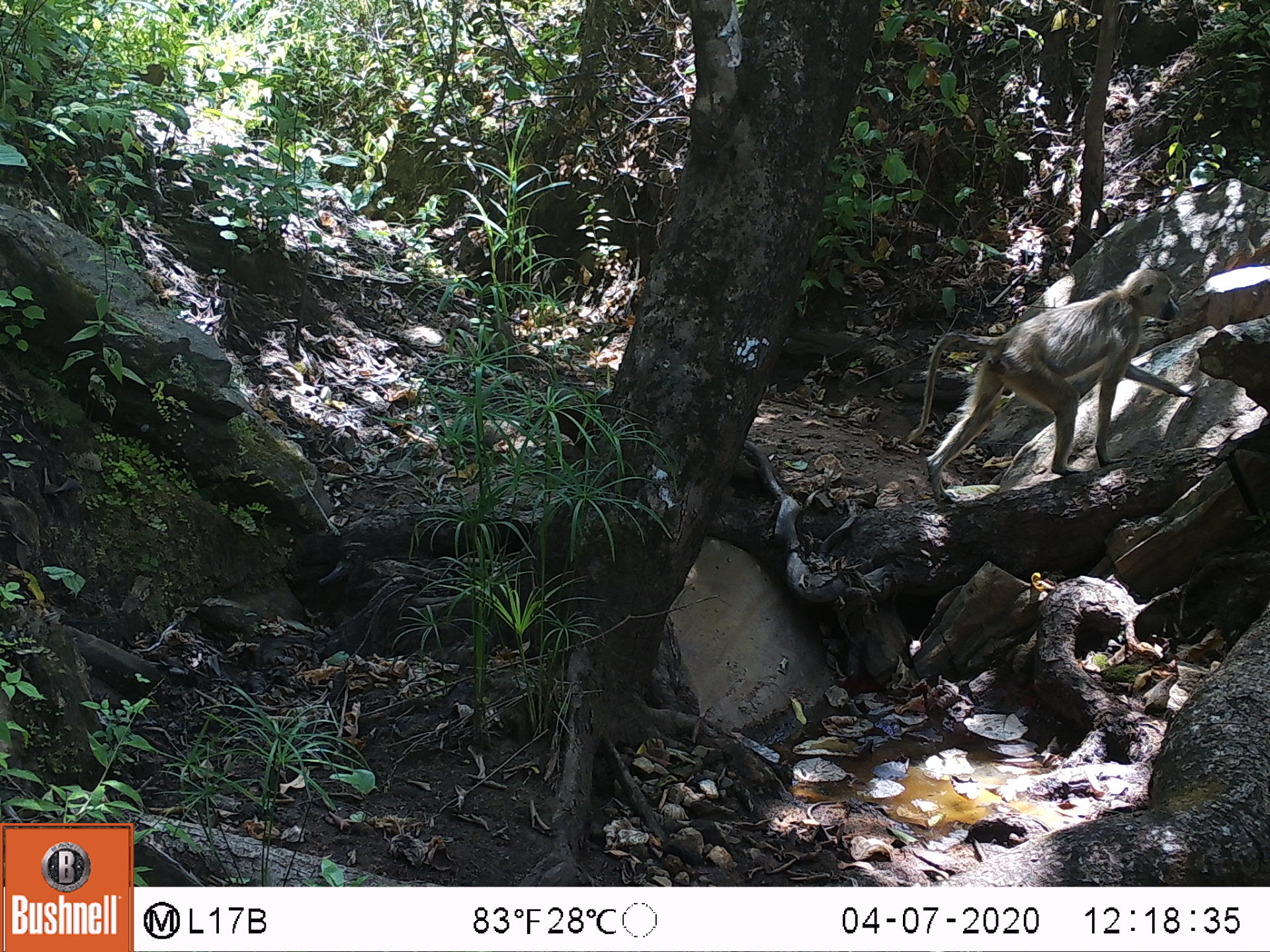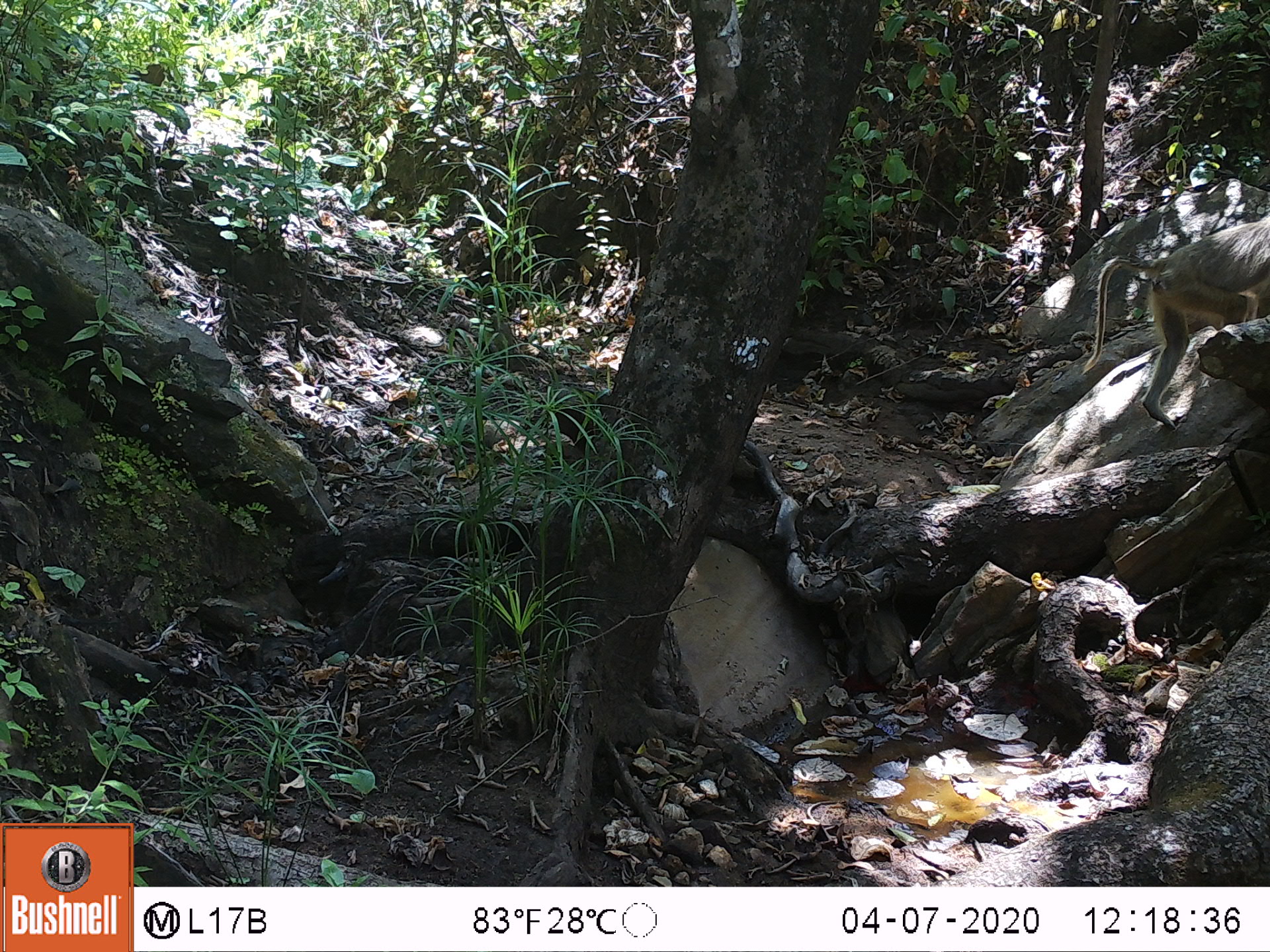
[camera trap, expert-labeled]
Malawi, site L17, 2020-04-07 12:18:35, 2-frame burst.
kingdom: Animalia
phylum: Chordata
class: Mammalia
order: Primates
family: Cercopithecidae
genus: Papio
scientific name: Papio cynocephalus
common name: yellow baboon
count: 1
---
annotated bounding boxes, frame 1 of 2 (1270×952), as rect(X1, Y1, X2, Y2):
yellow baboon: rect(912, 269, 1199, 503)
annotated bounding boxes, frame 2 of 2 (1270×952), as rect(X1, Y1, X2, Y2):
yellow baboon: rect(1084, 213, 1262, 429)